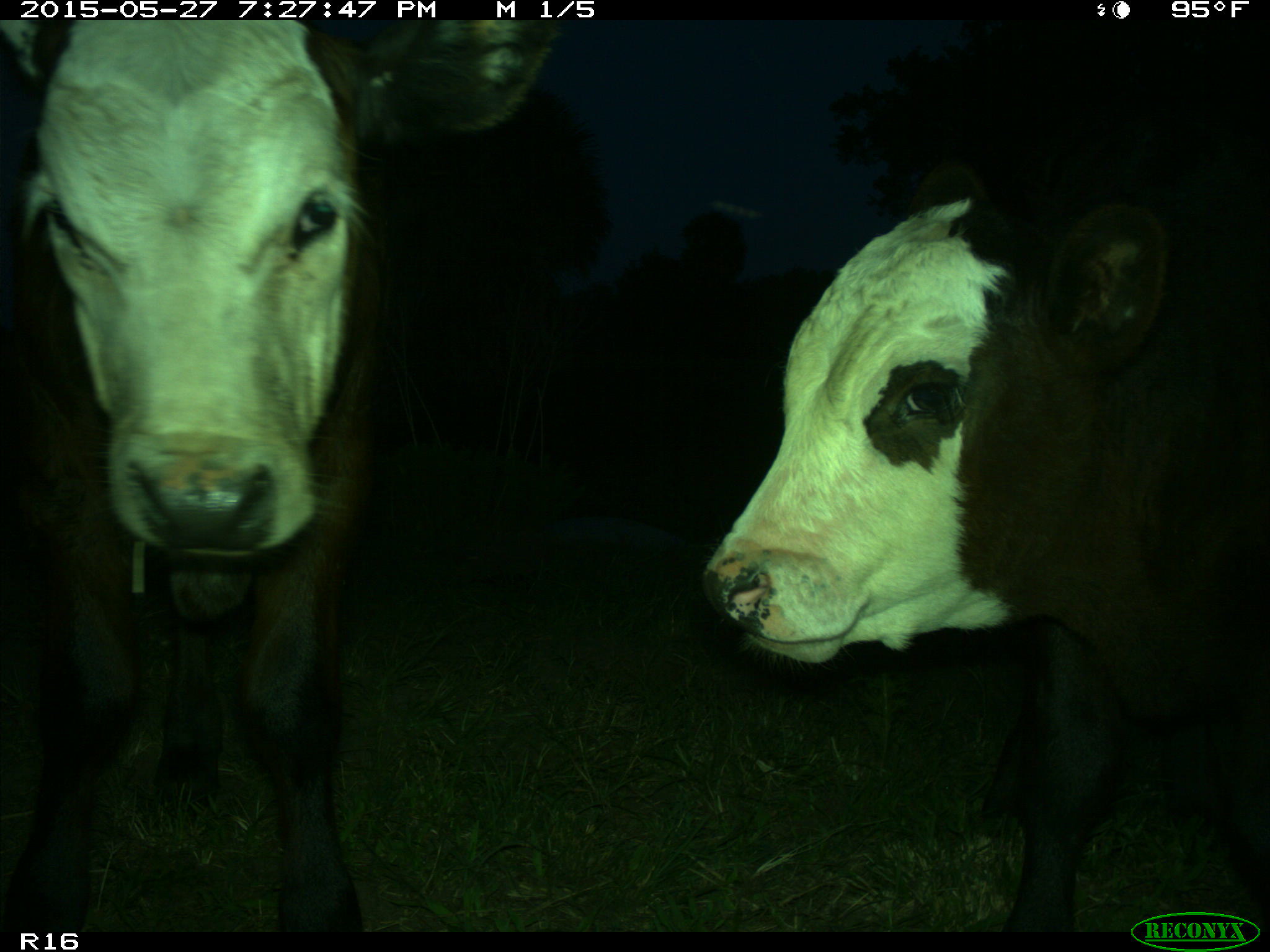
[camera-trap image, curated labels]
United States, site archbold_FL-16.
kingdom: Animalia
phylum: Chordata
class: Mammalia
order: Artiodactyla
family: Bovidae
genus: Bos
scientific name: Bos taurus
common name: domestic cow